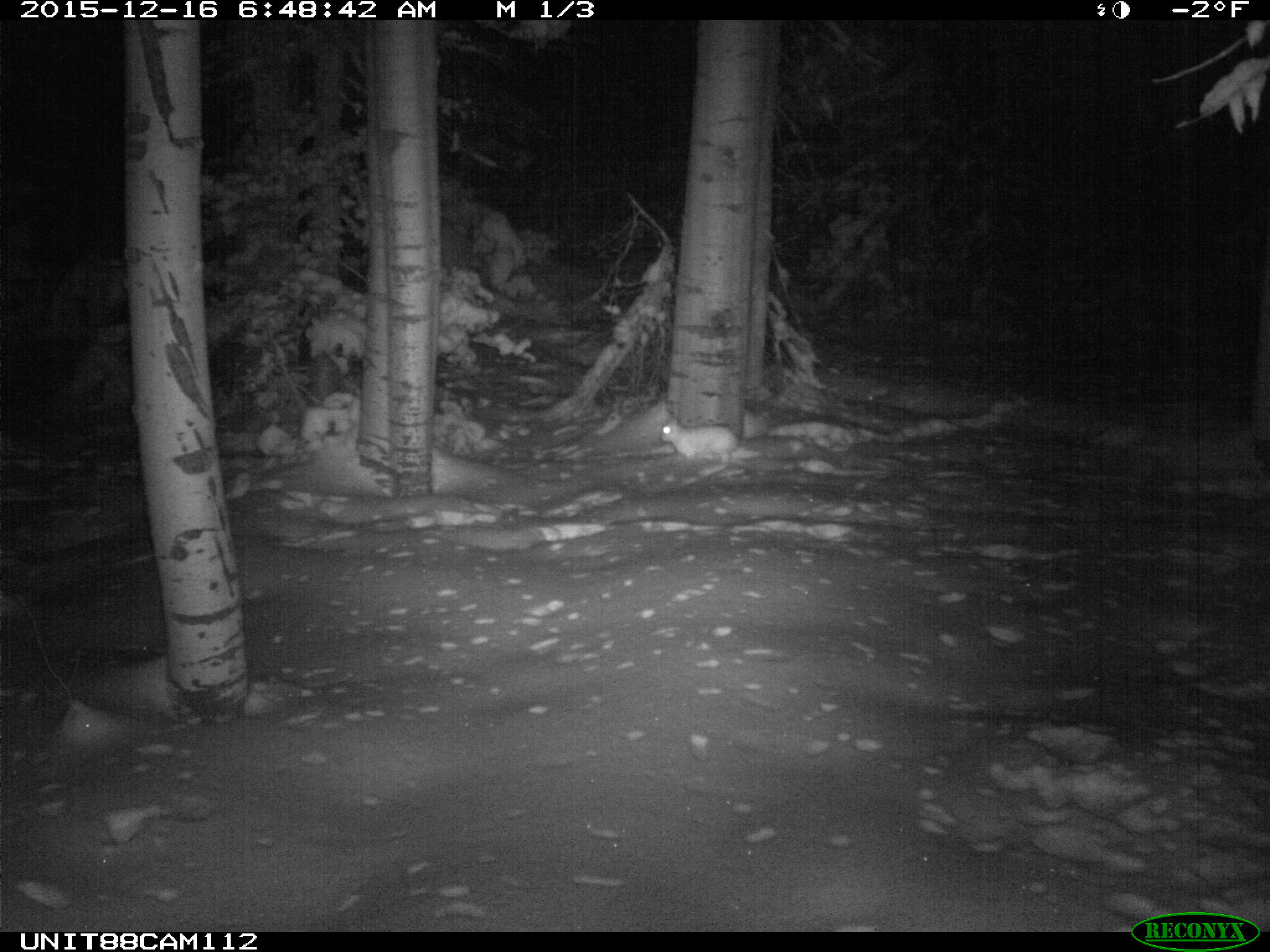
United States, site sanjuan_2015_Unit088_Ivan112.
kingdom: Animalia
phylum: Chordata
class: Mammalia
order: Lagomorpha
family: Leporidae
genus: Lepus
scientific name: Lepus americanus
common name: snowshoe hare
Lepus americanus (snowshoe hare).